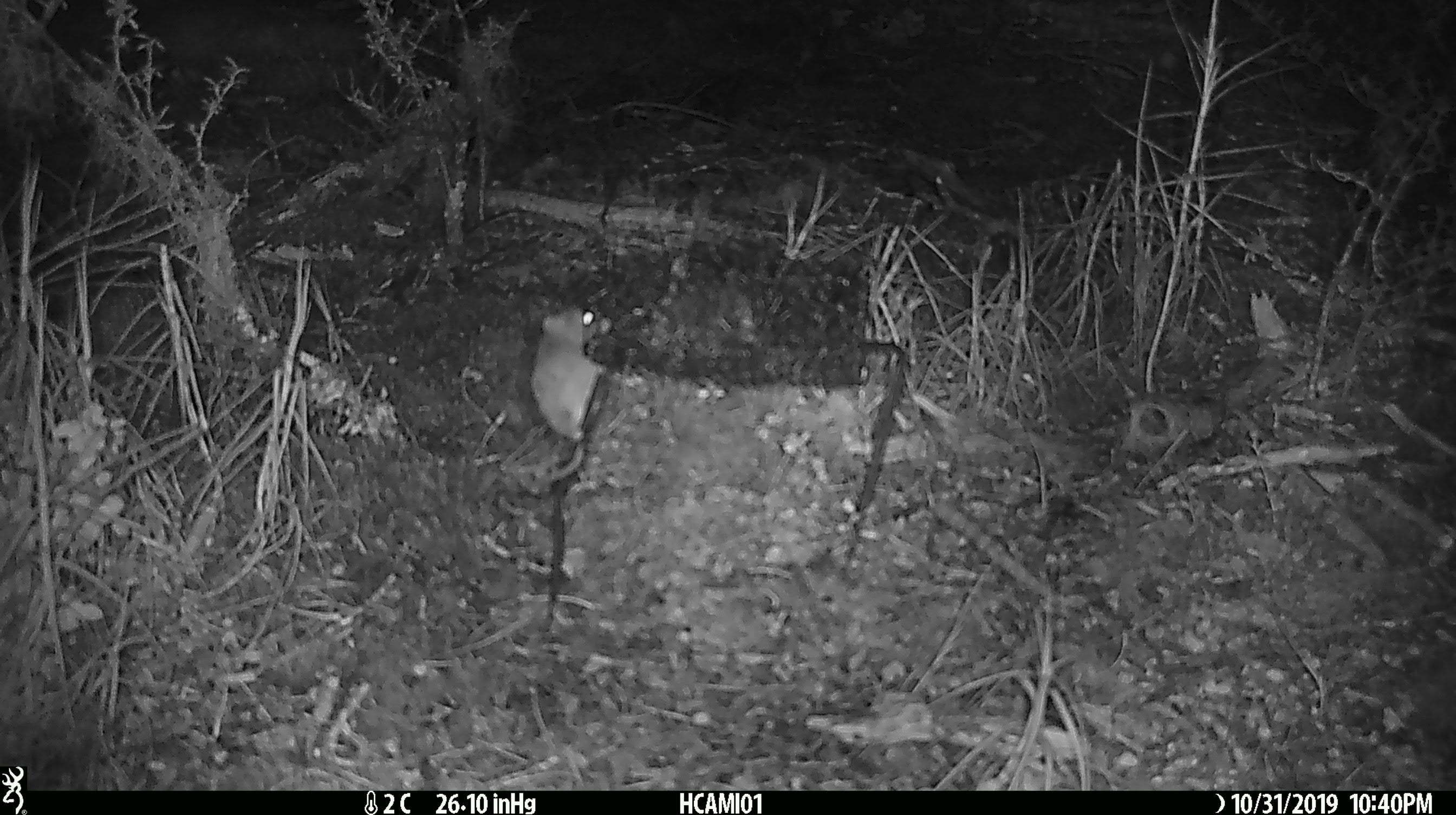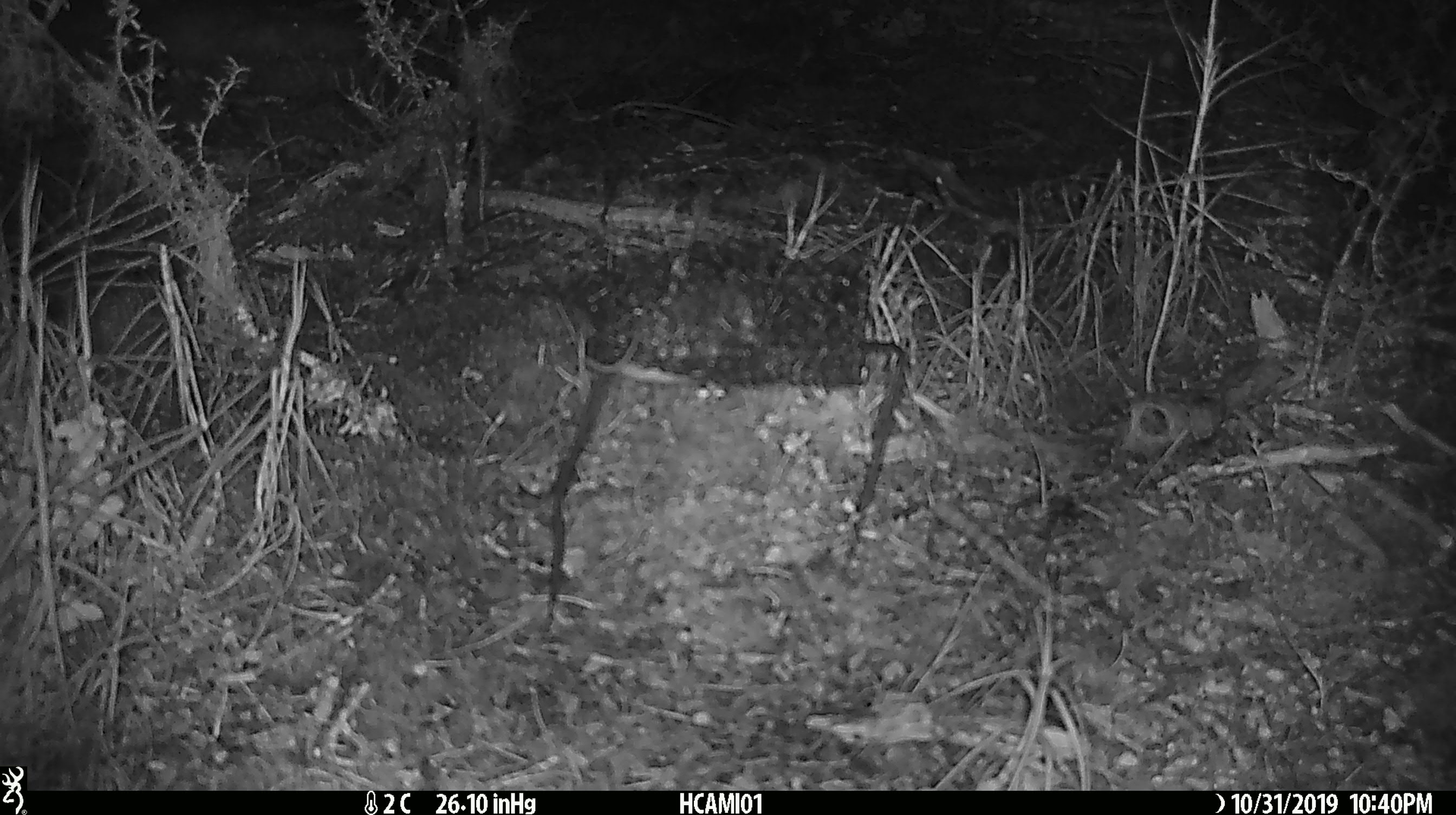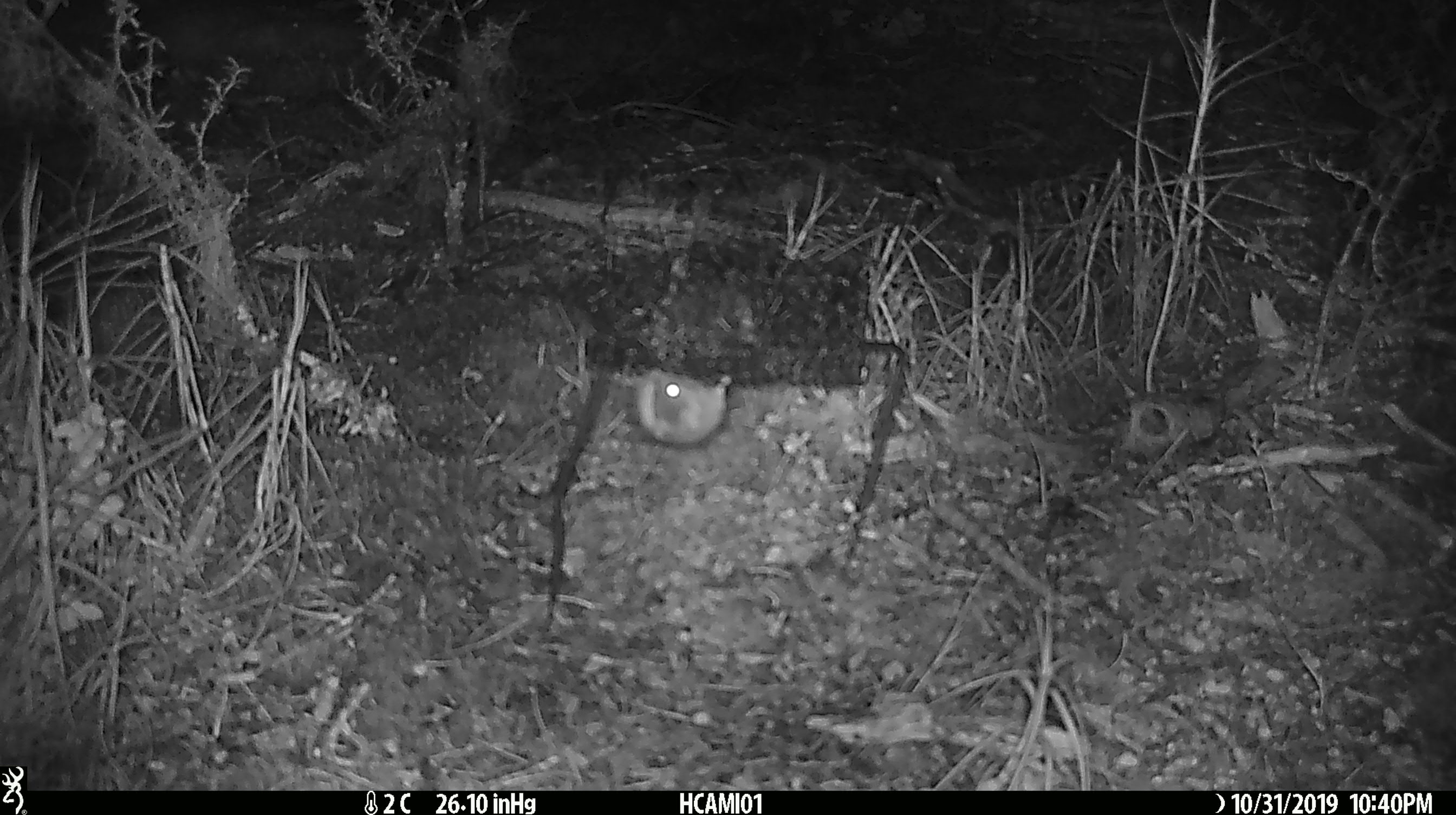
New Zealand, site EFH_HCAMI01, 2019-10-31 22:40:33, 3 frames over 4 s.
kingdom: Animalia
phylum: Chordata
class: Mammalia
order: Rodentia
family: Muridae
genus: Mus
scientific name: Mus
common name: mouse